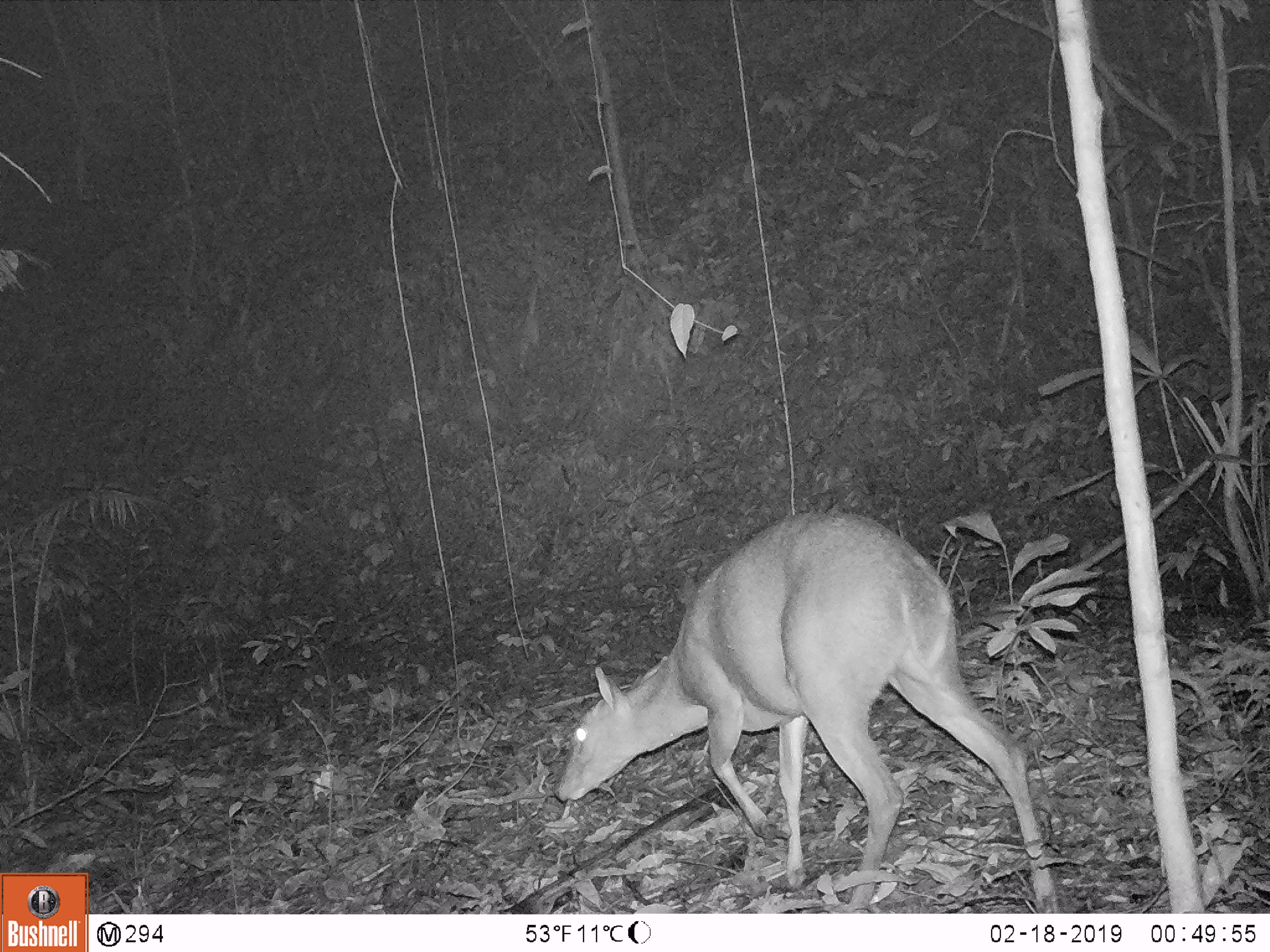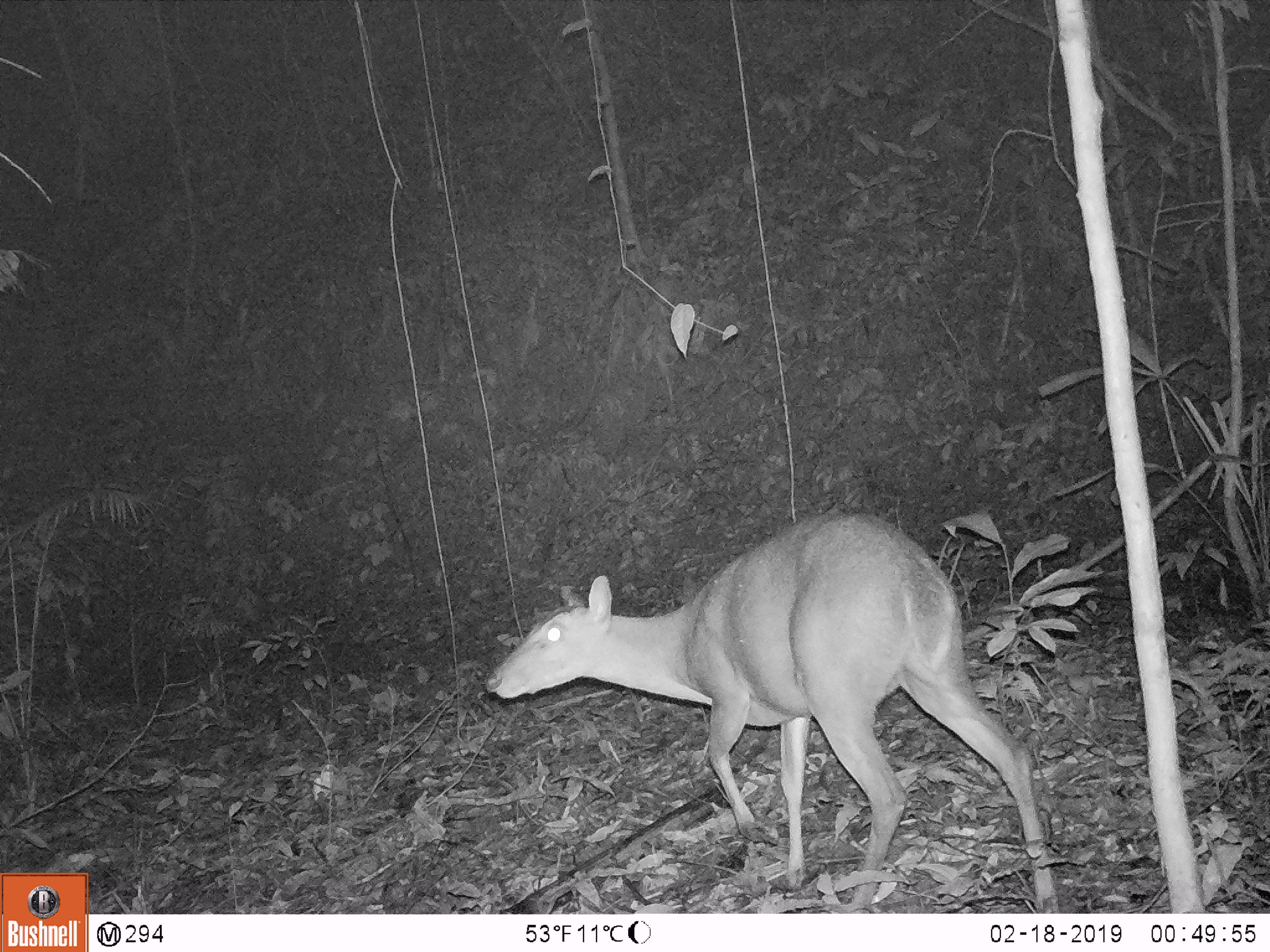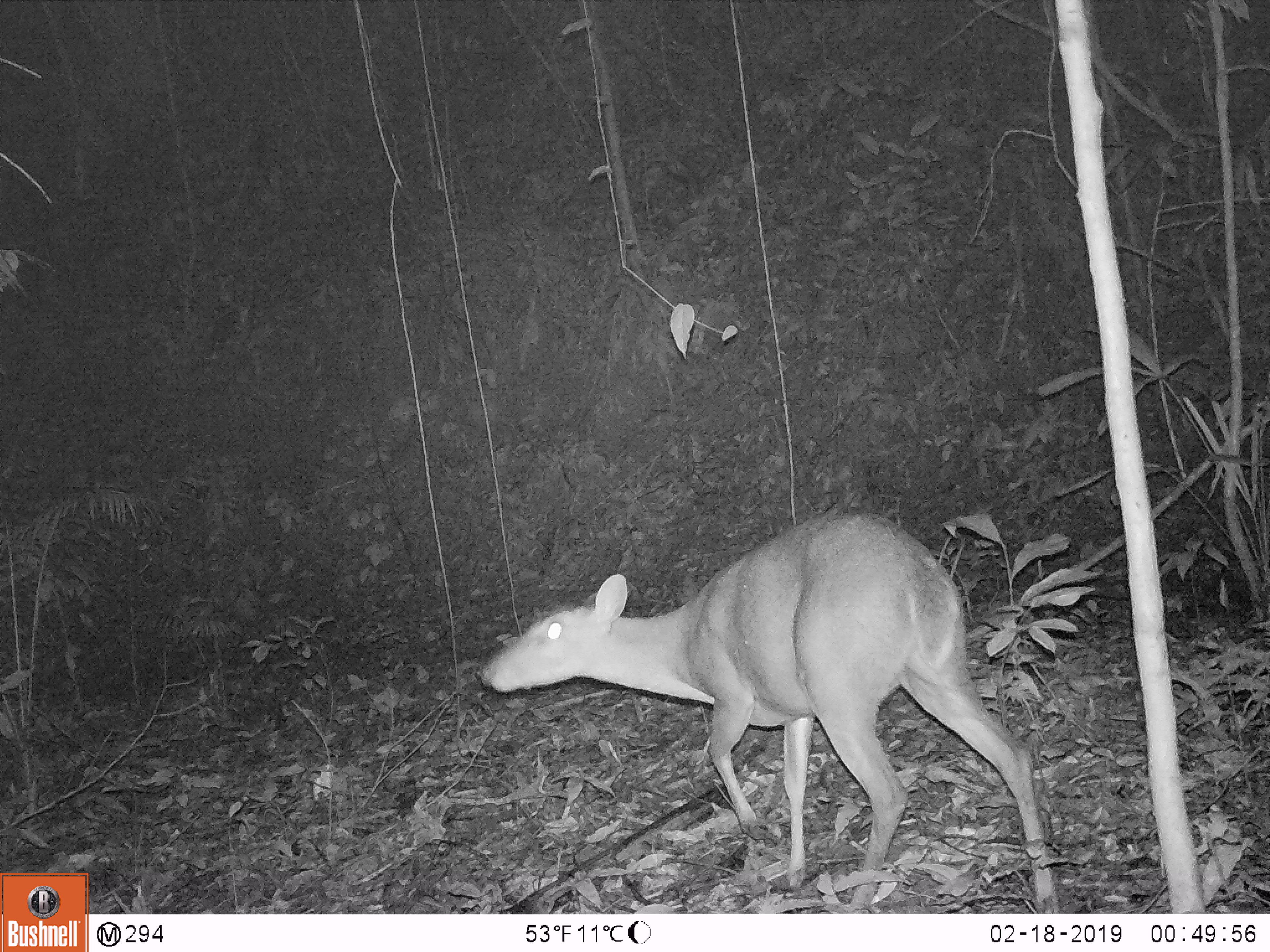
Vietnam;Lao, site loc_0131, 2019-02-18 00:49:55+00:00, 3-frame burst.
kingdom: Animalia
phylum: Chordata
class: Mammalia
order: Artiodactyla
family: Cervidae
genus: Muntiacus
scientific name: Muntiacus vuquangensis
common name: large-antlered muntjac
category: large antlered muntjac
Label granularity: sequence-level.